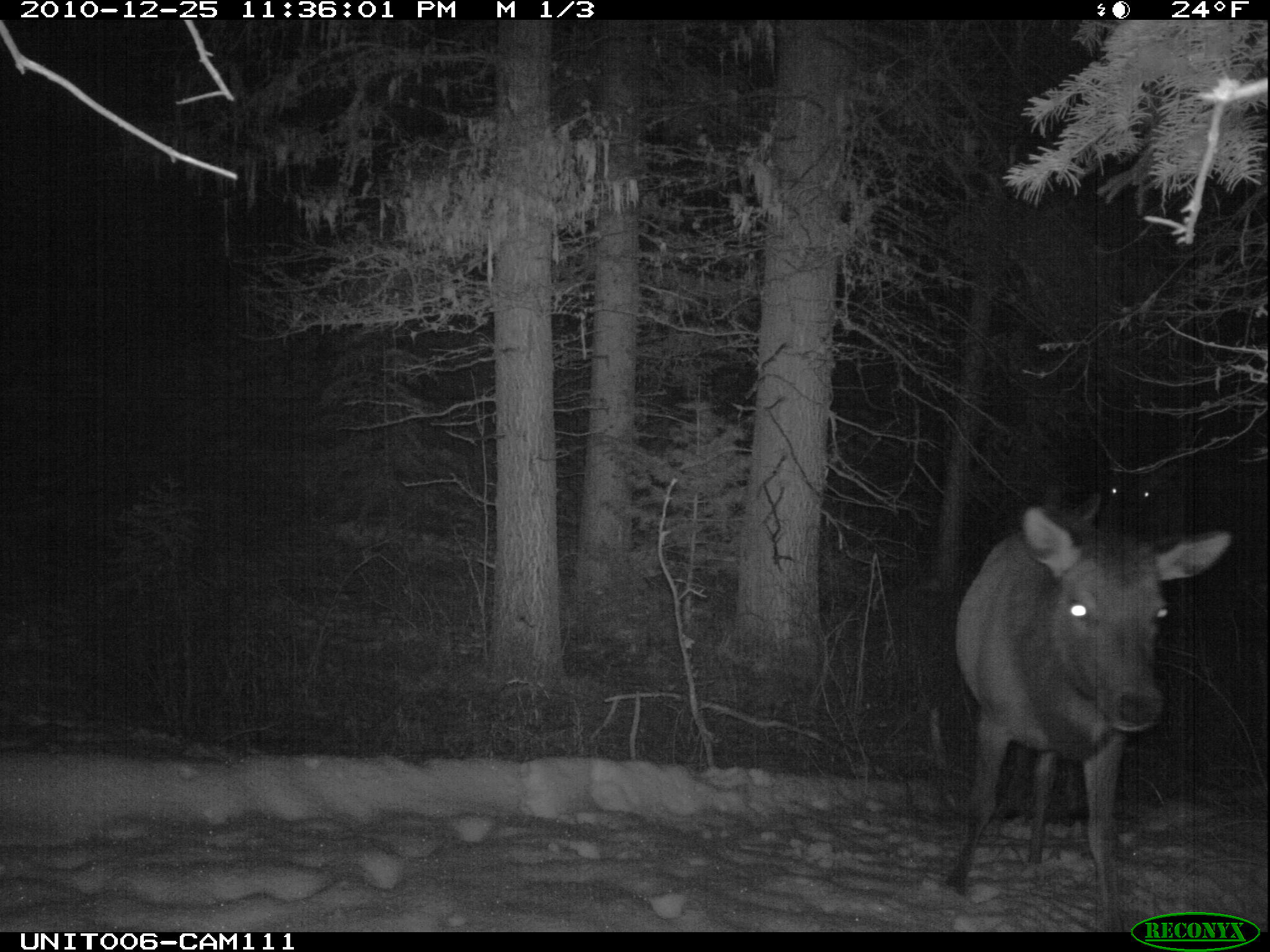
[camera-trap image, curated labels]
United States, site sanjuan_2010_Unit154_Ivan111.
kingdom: Animalia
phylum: Chordata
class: Mammalia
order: Artiodactyla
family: Cervidae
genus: Cervus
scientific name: Cervus elaphus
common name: red deer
Cervus elaphus (red deer).